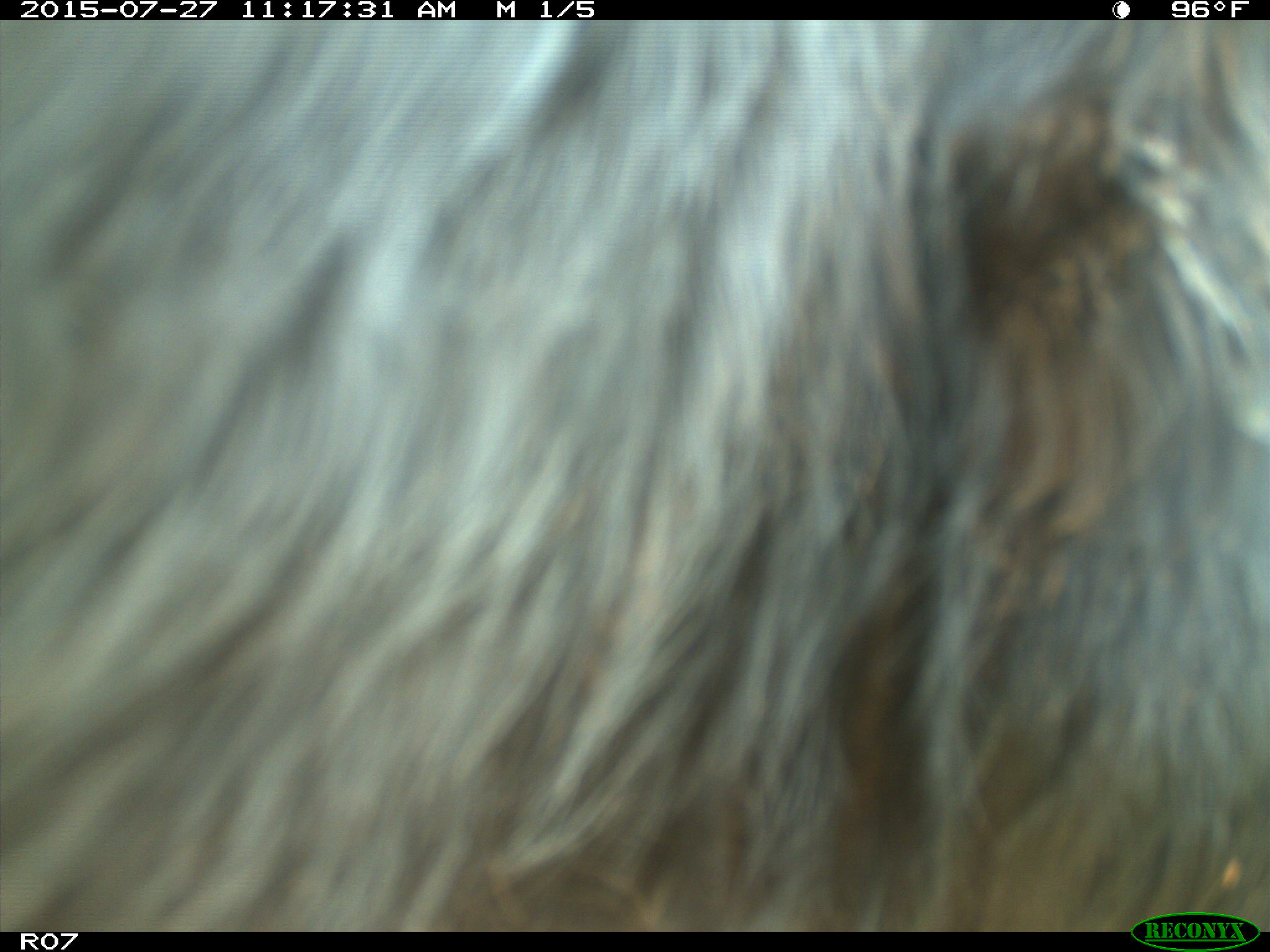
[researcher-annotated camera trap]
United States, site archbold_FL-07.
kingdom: Animalia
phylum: Chordata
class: Mammalia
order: Artiodactyla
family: Bovidae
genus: Bos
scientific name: Bos taurus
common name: domestic cow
Bos taurus (domestic cow).